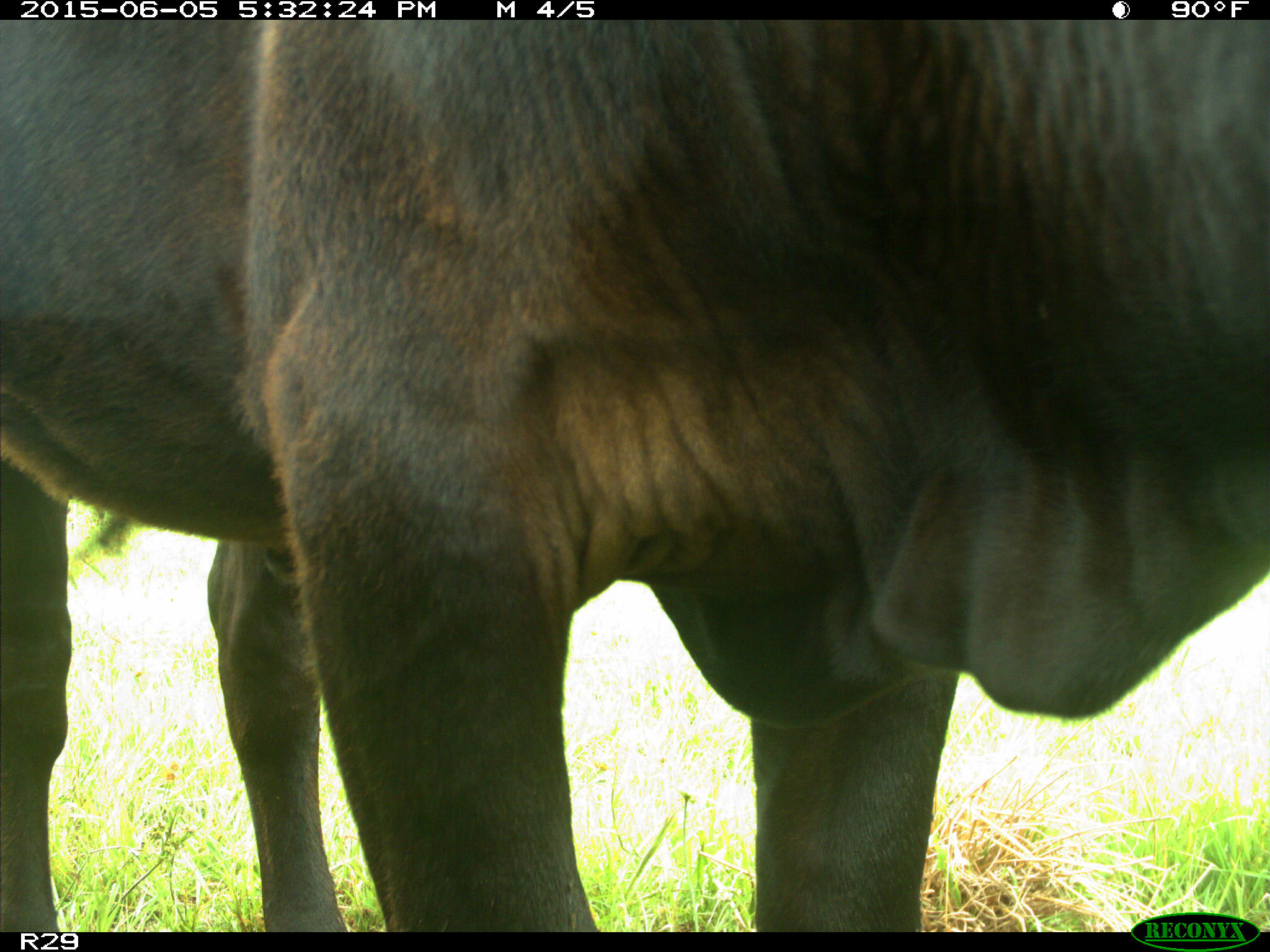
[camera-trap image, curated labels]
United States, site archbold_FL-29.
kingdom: Animalia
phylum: Chordata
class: Mammalia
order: Artiodactyla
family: Bovidae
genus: Bos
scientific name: Bos taurus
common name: domestic cow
Bos taurus (domestic cow).